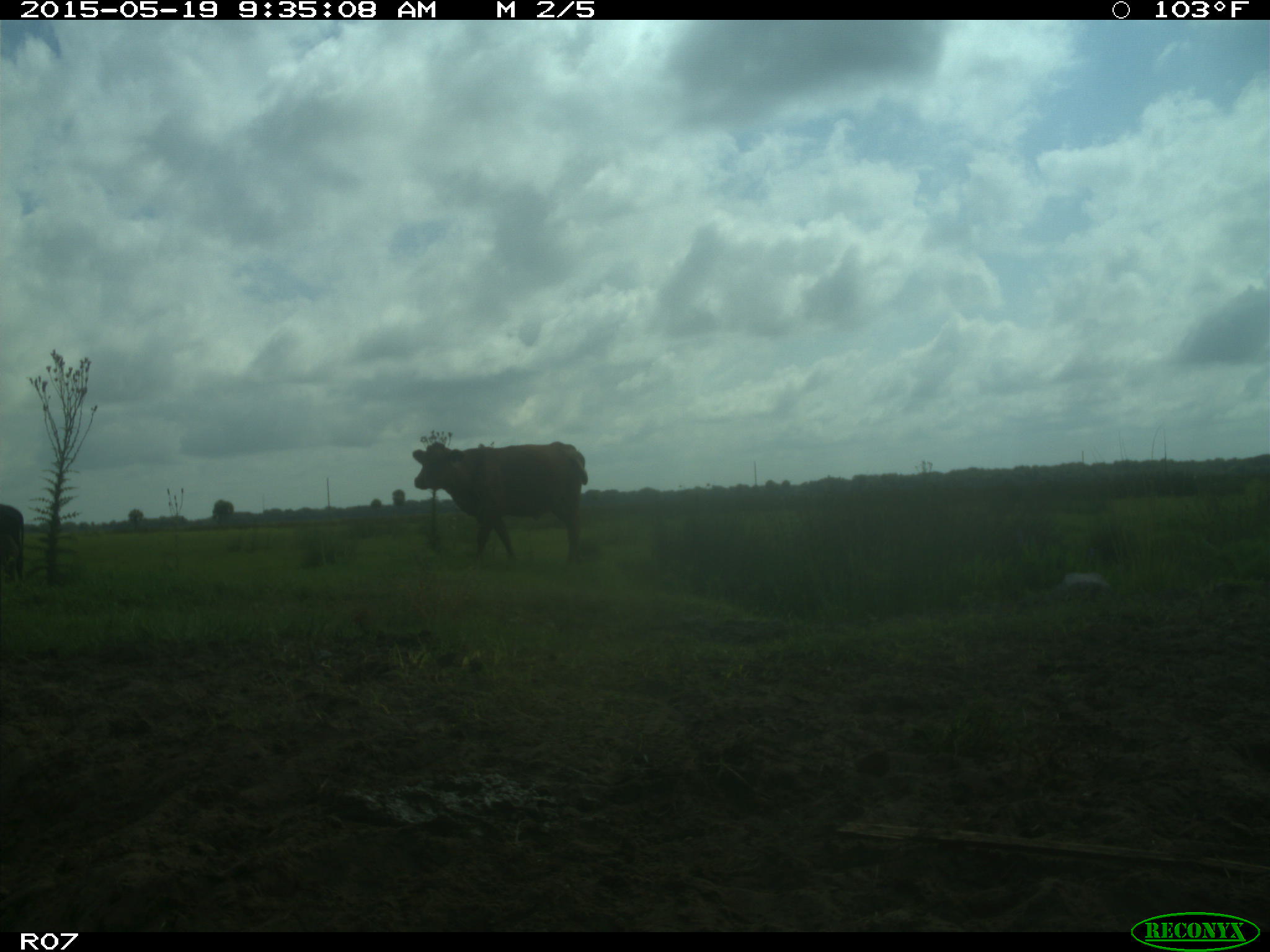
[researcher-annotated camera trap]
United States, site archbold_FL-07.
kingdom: Animalia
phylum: Chordata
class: Mammalia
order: Artiodactyla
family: Bovidae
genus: Bos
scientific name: Bos taurus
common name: domestic cow